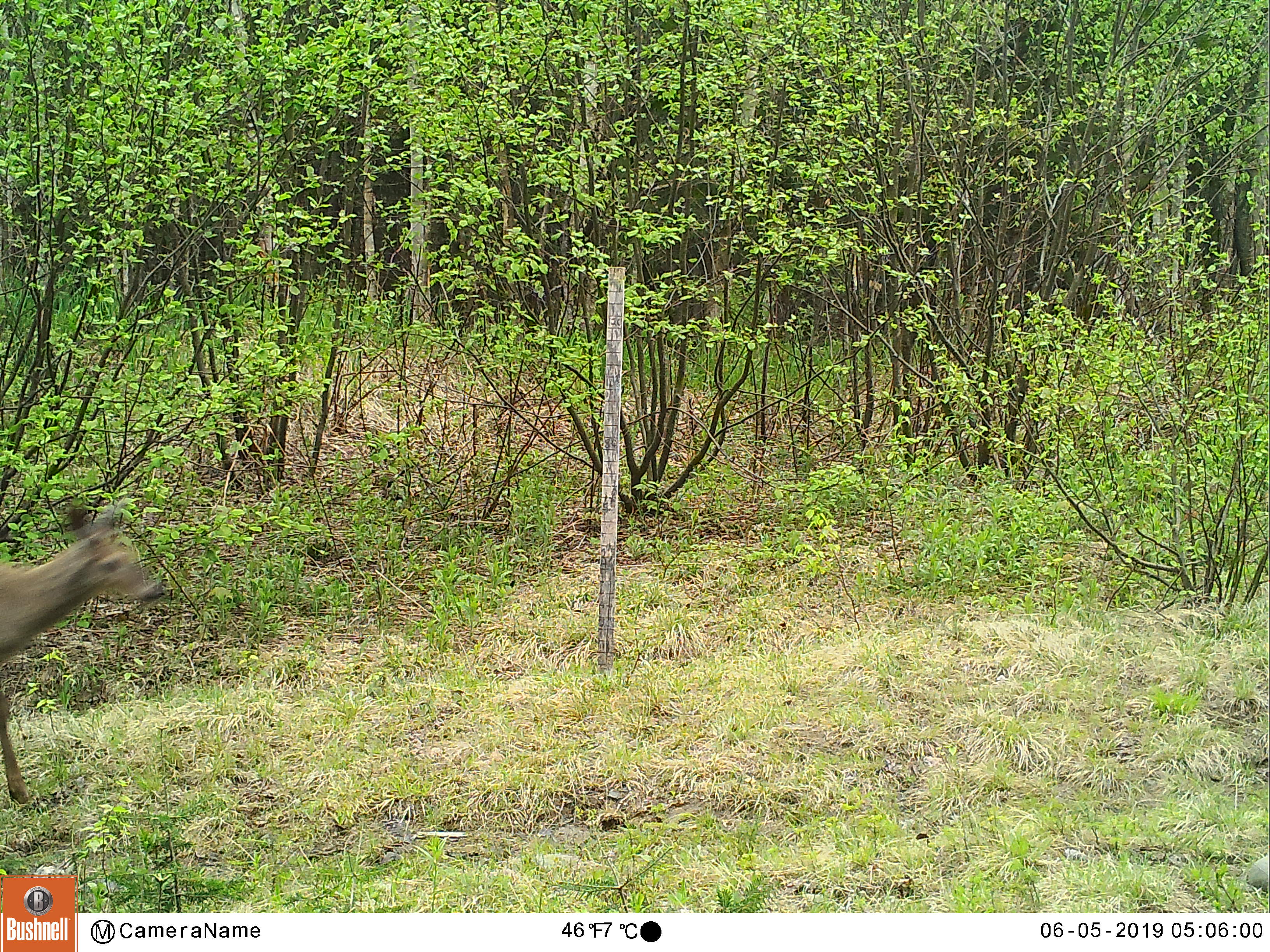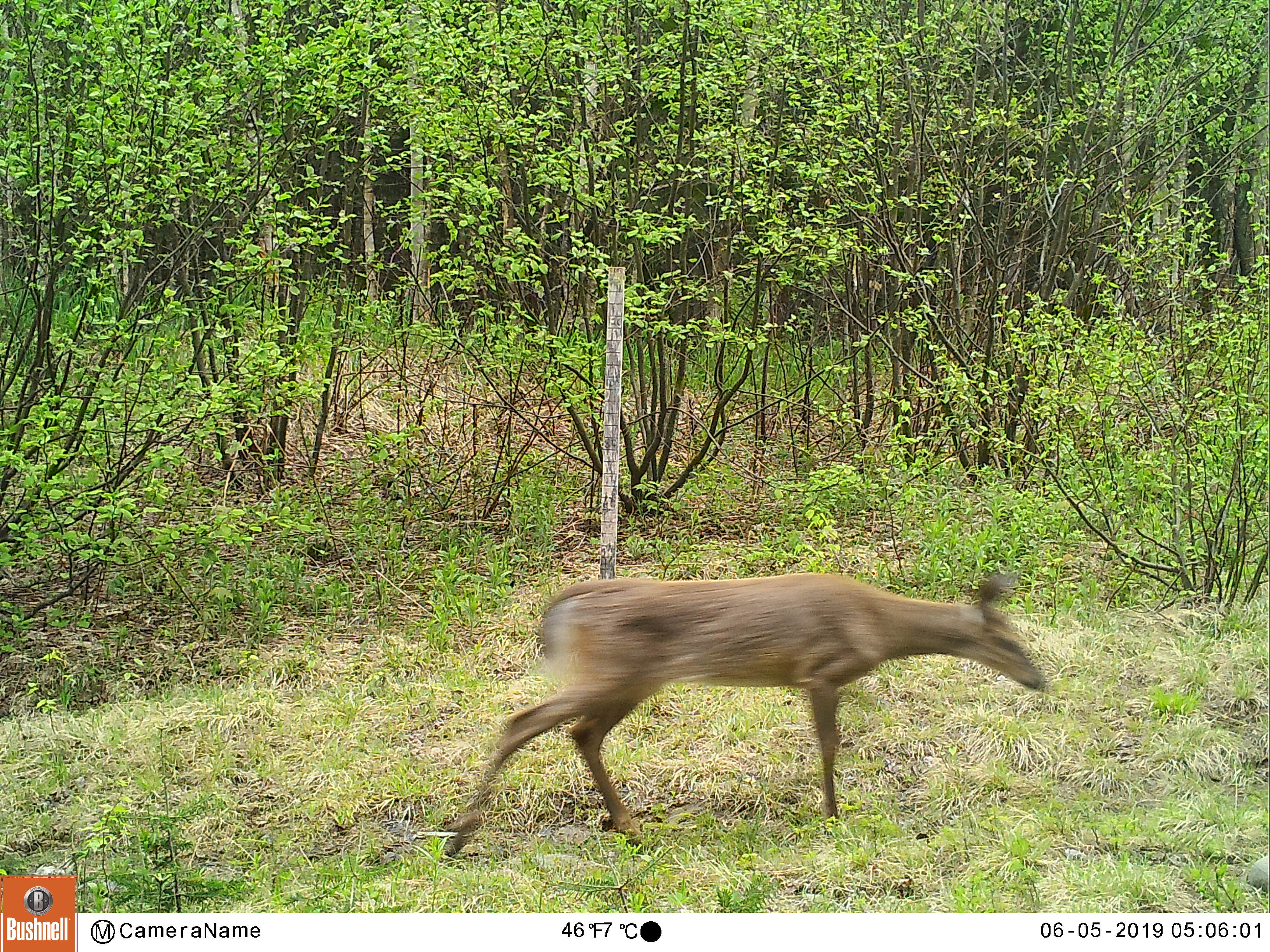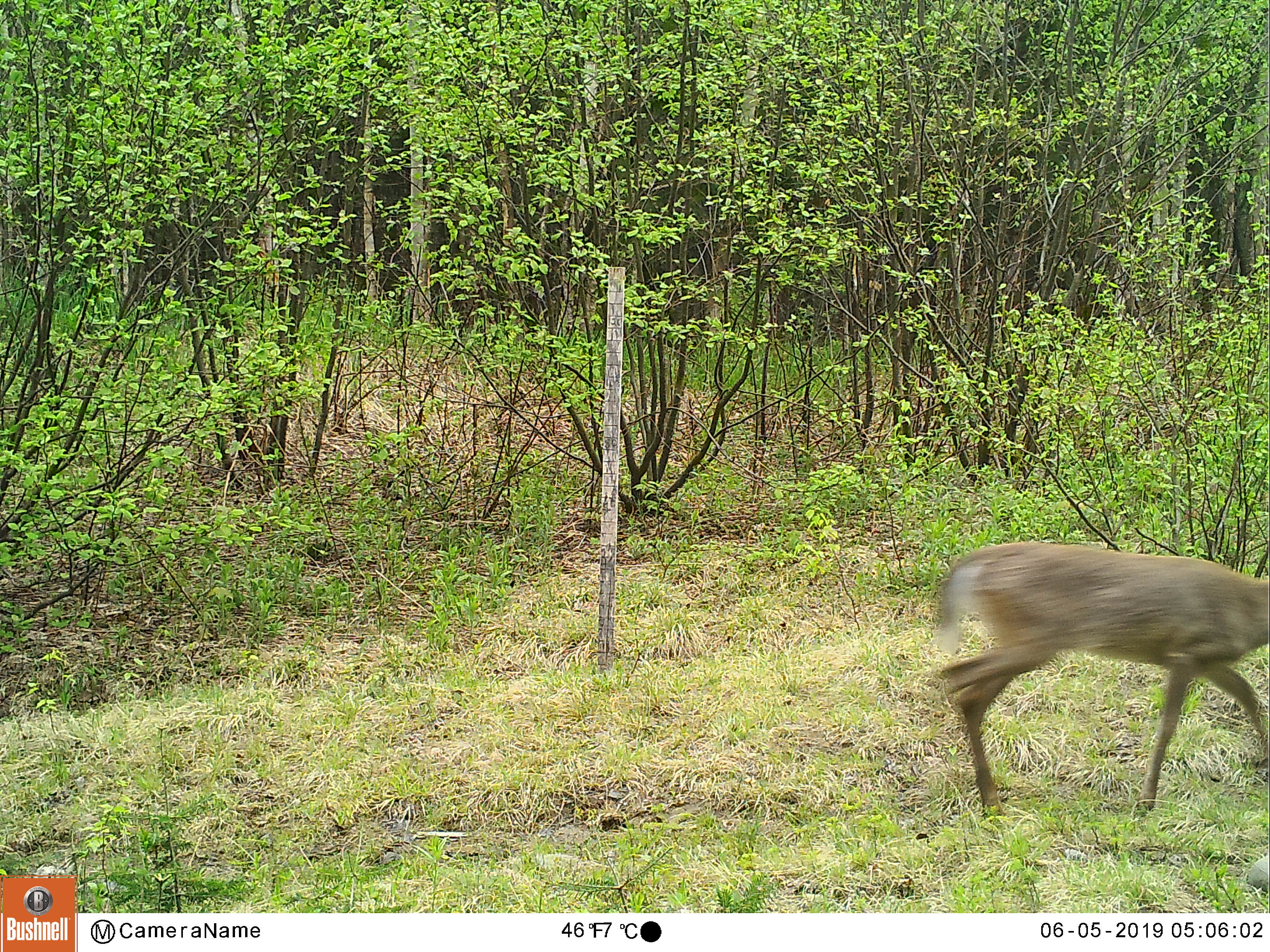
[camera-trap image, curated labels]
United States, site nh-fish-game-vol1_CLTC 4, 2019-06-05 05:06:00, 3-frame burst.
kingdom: Animalia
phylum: Chordata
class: Mammalia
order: Artiodactyla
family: Cervidae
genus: Odocoileus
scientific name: Odocoileus virginianus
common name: white-tailed deer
White-tailed deer (Odocoileus virginianus).